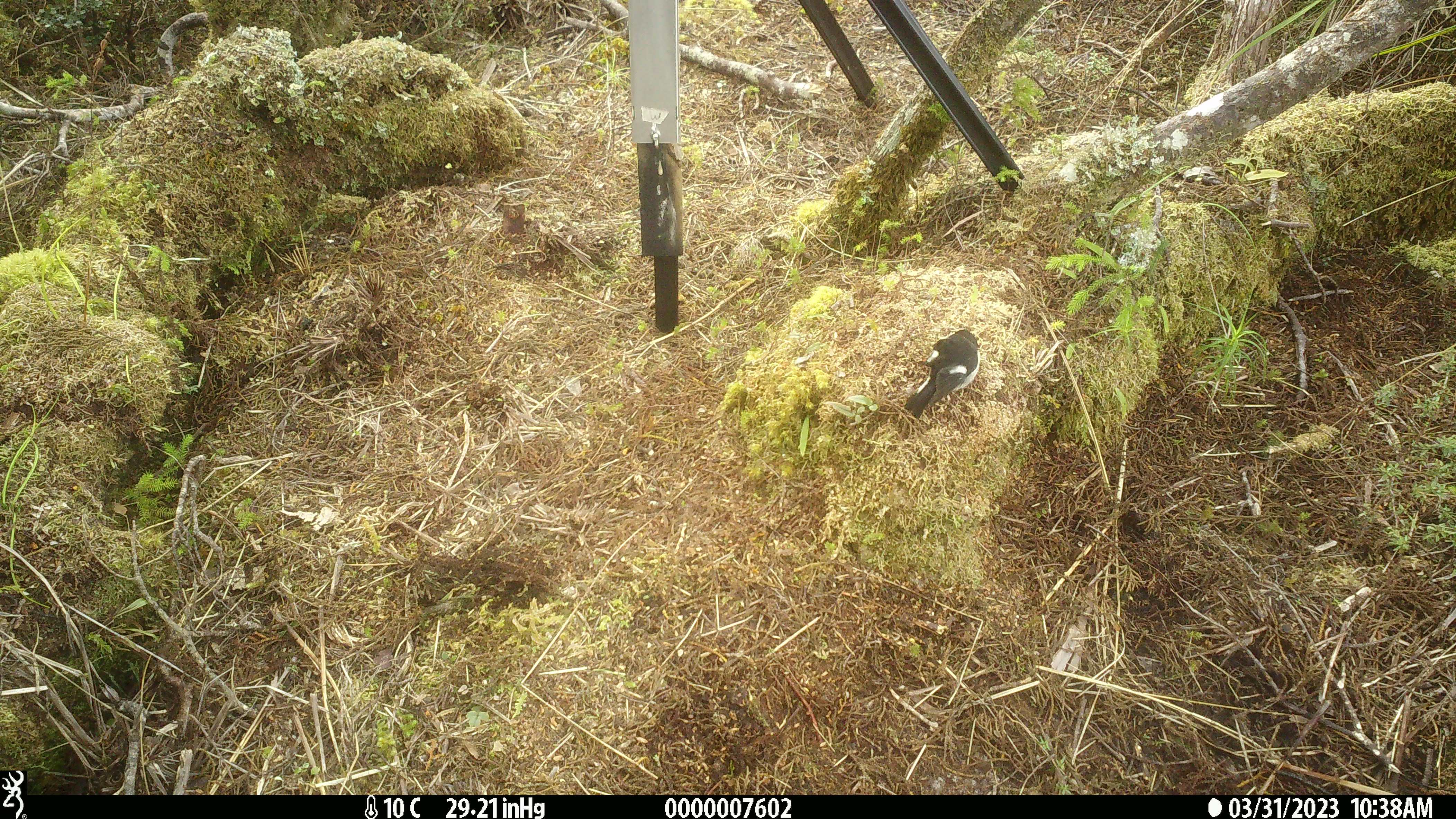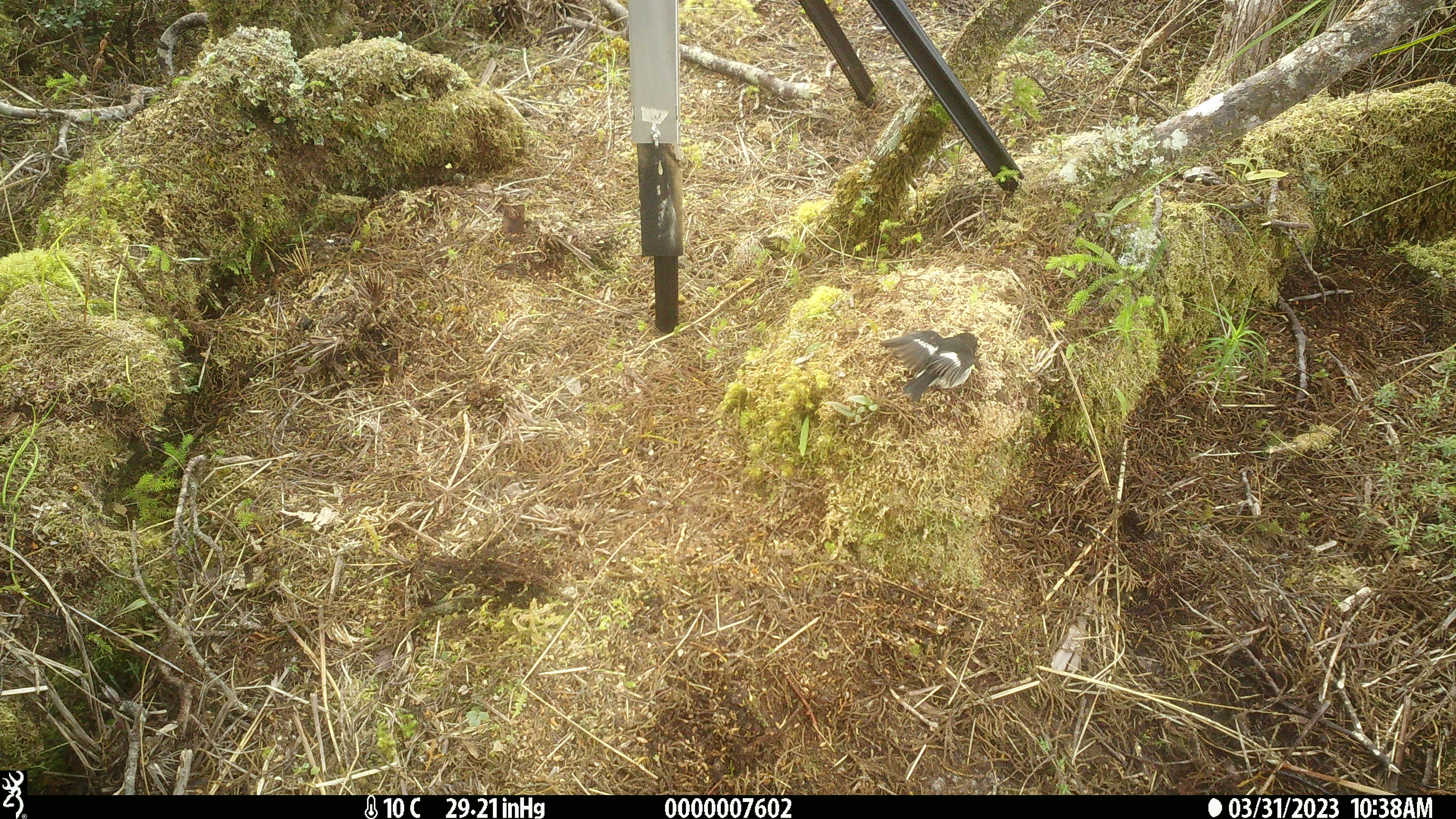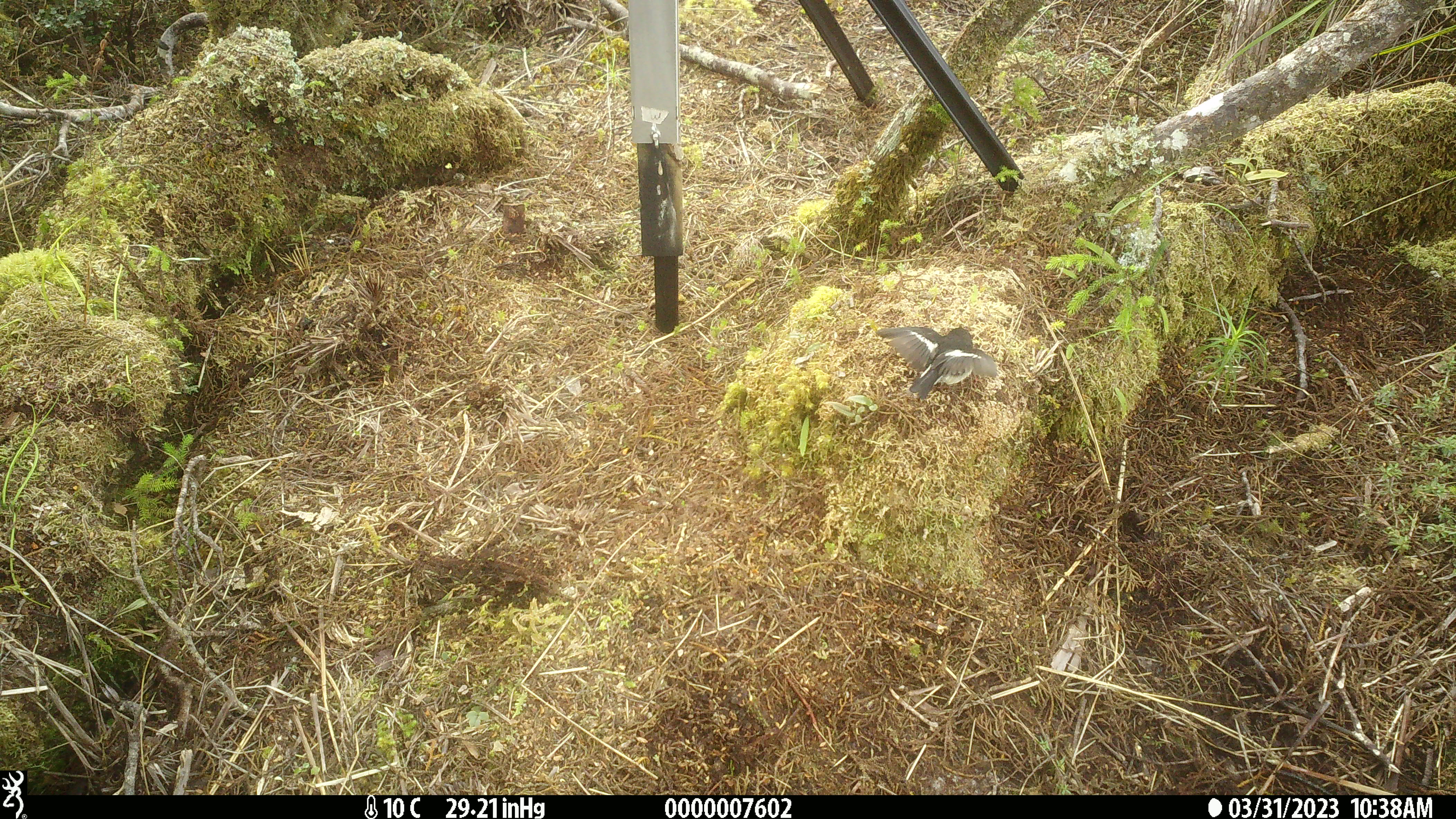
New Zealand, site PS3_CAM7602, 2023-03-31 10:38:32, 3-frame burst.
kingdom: Animalia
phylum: Chordata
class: Aves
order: Passeriformes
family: Petroicidae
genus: Petroica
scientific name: Petroica macrocephala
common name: tomtit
Tomtit (Petroica macrocephala).